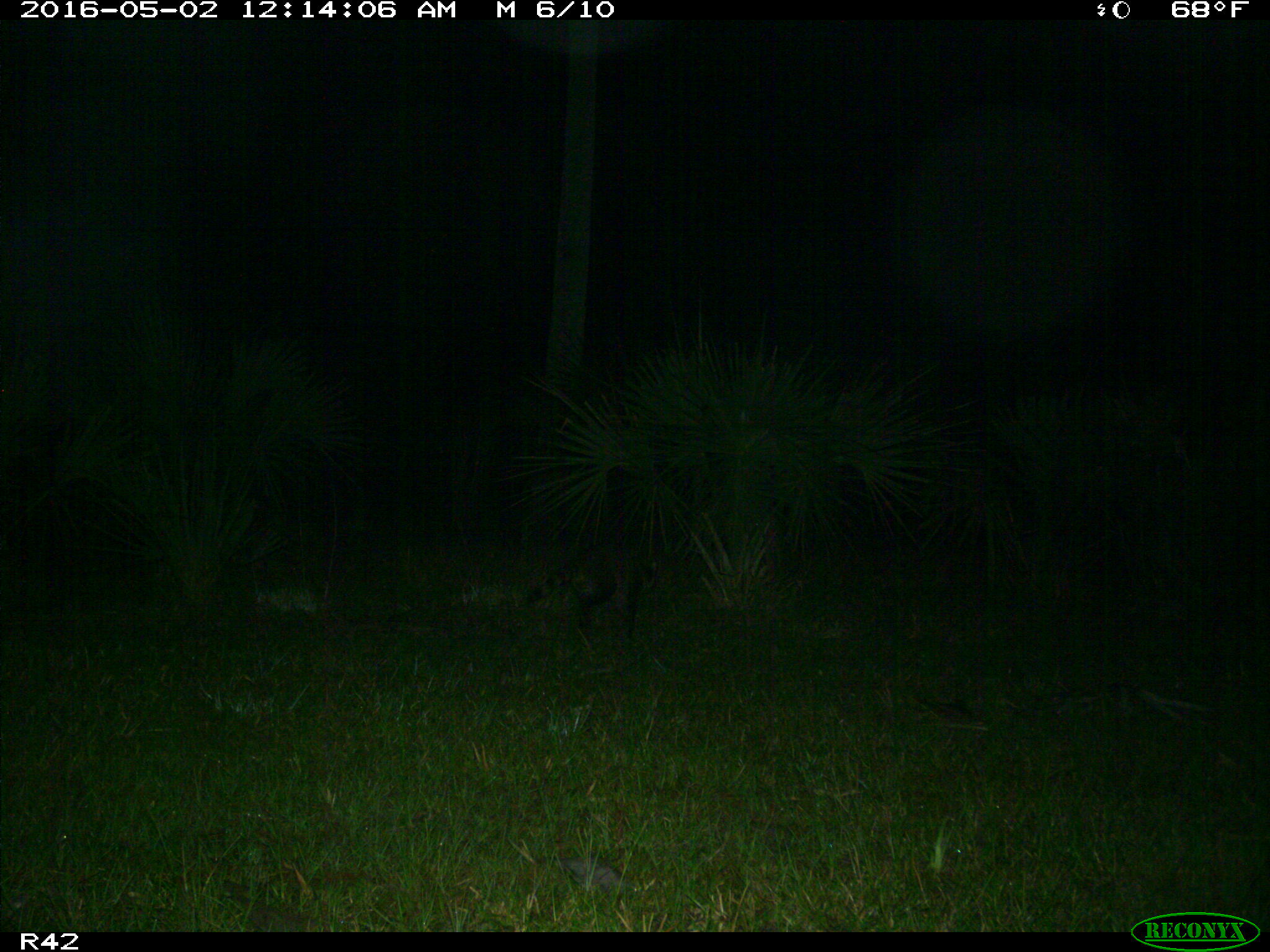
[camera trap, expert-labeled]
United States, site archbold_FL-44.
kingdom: Animalia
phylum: Chordata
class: Mammalia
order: Carnivora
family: Procyonidae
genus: Procyon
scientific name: Procyon lotor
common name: common raccoon